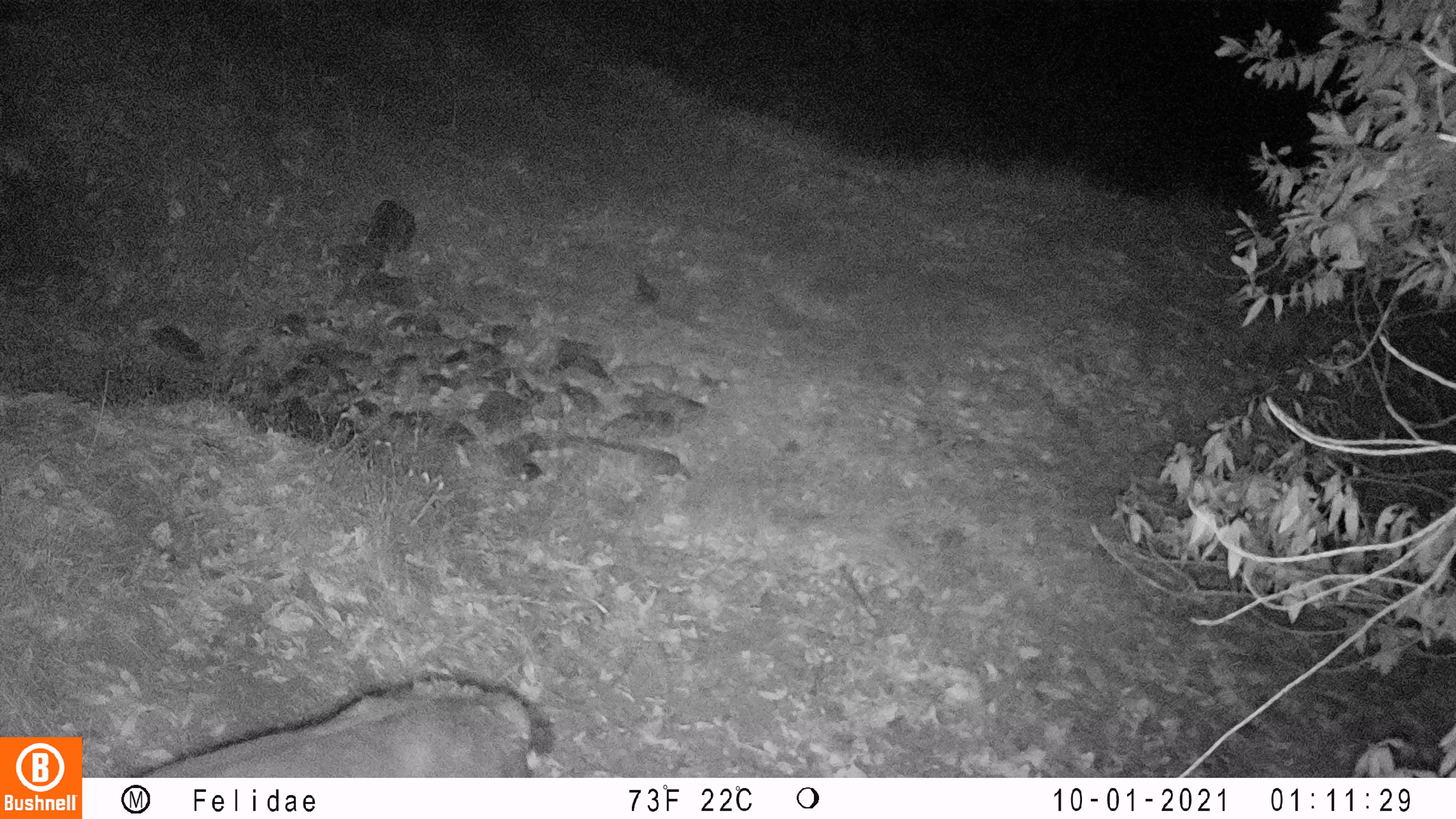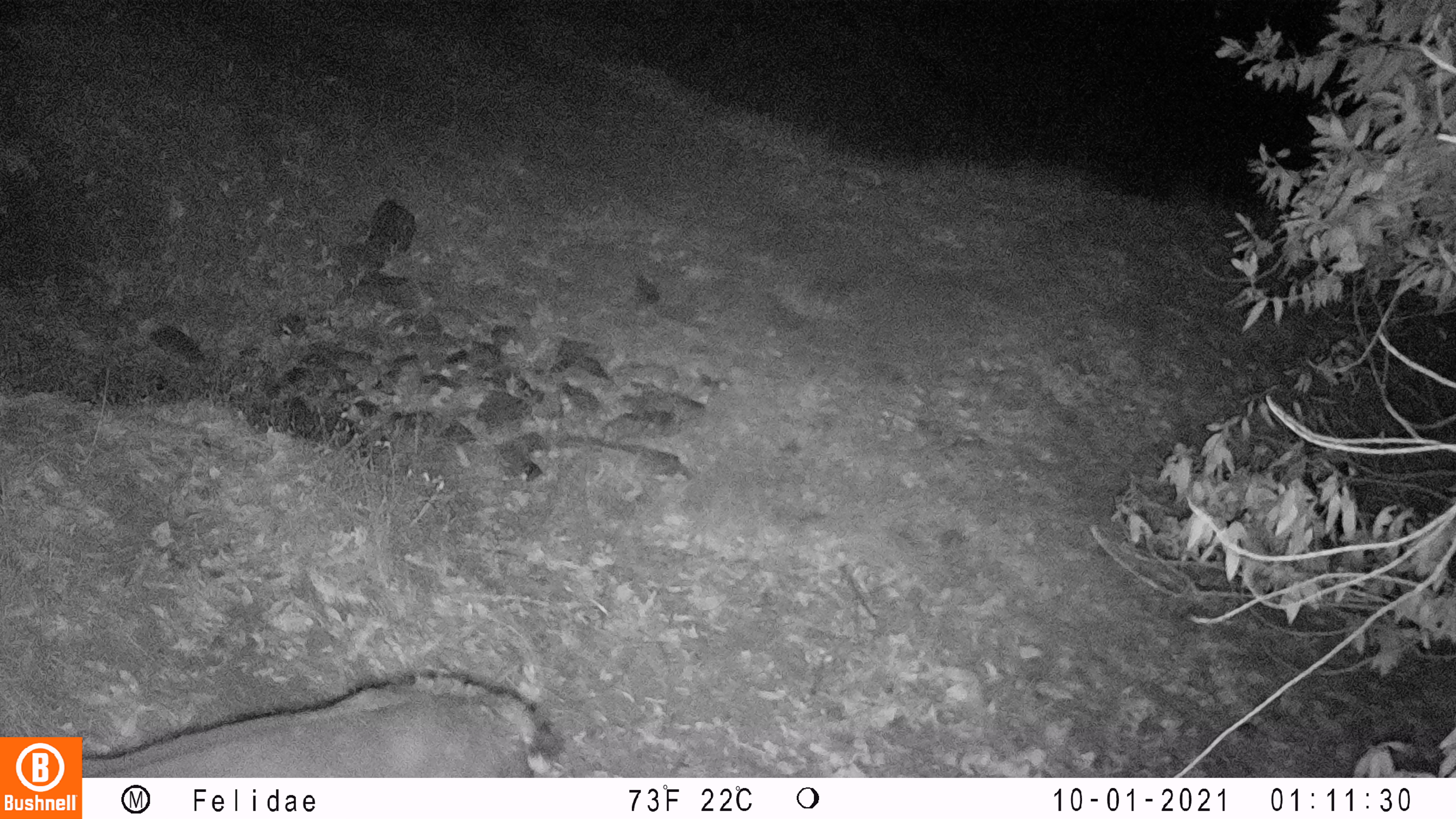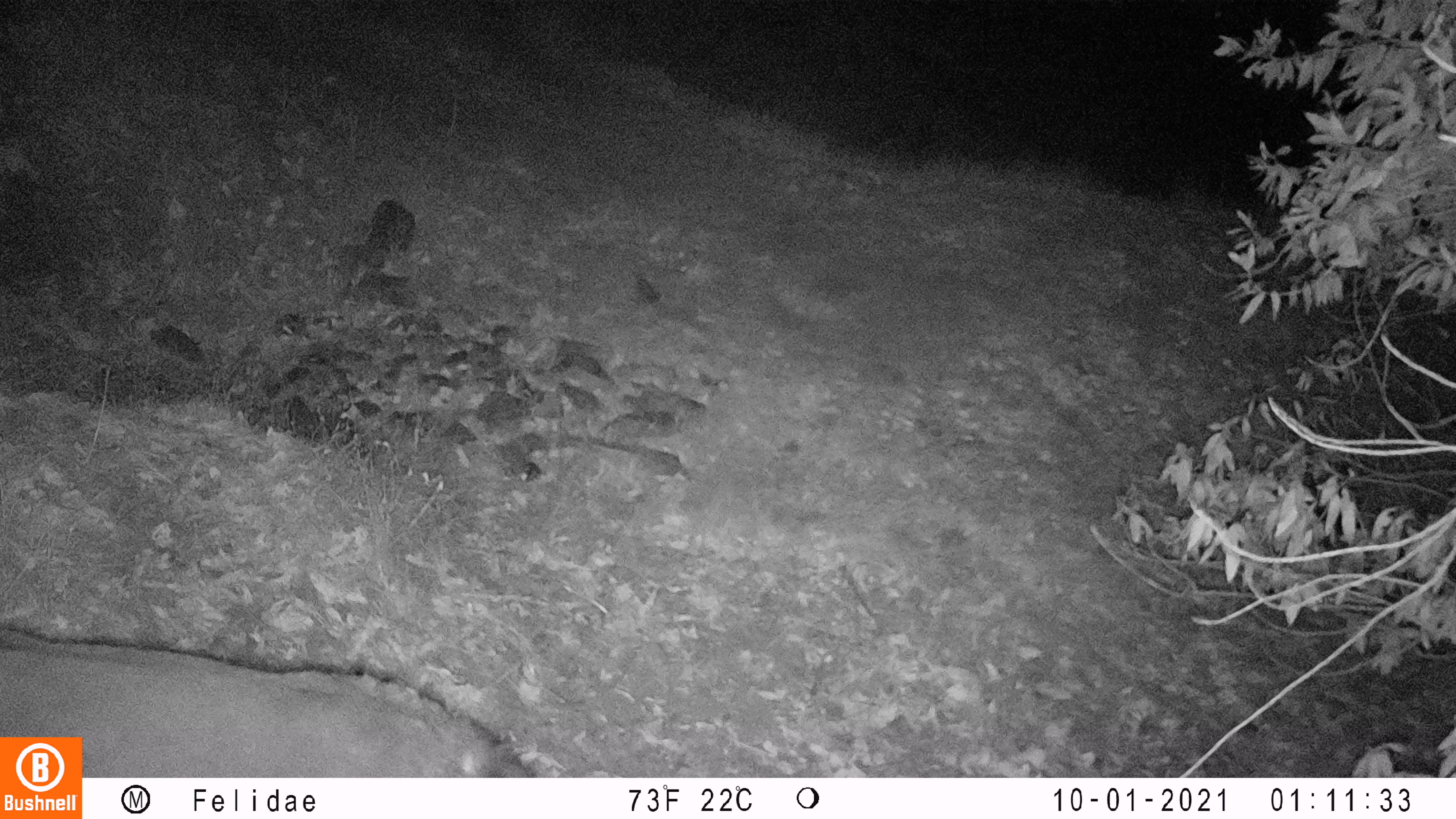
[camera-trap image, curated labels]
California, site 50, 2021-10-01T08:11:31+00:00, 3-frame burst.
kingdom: Animalia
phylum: Chordata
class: Mammalia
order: Artiodactyla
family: Cervidae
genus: Odocoileus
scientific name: Odocoileus hemionus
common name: mule deer